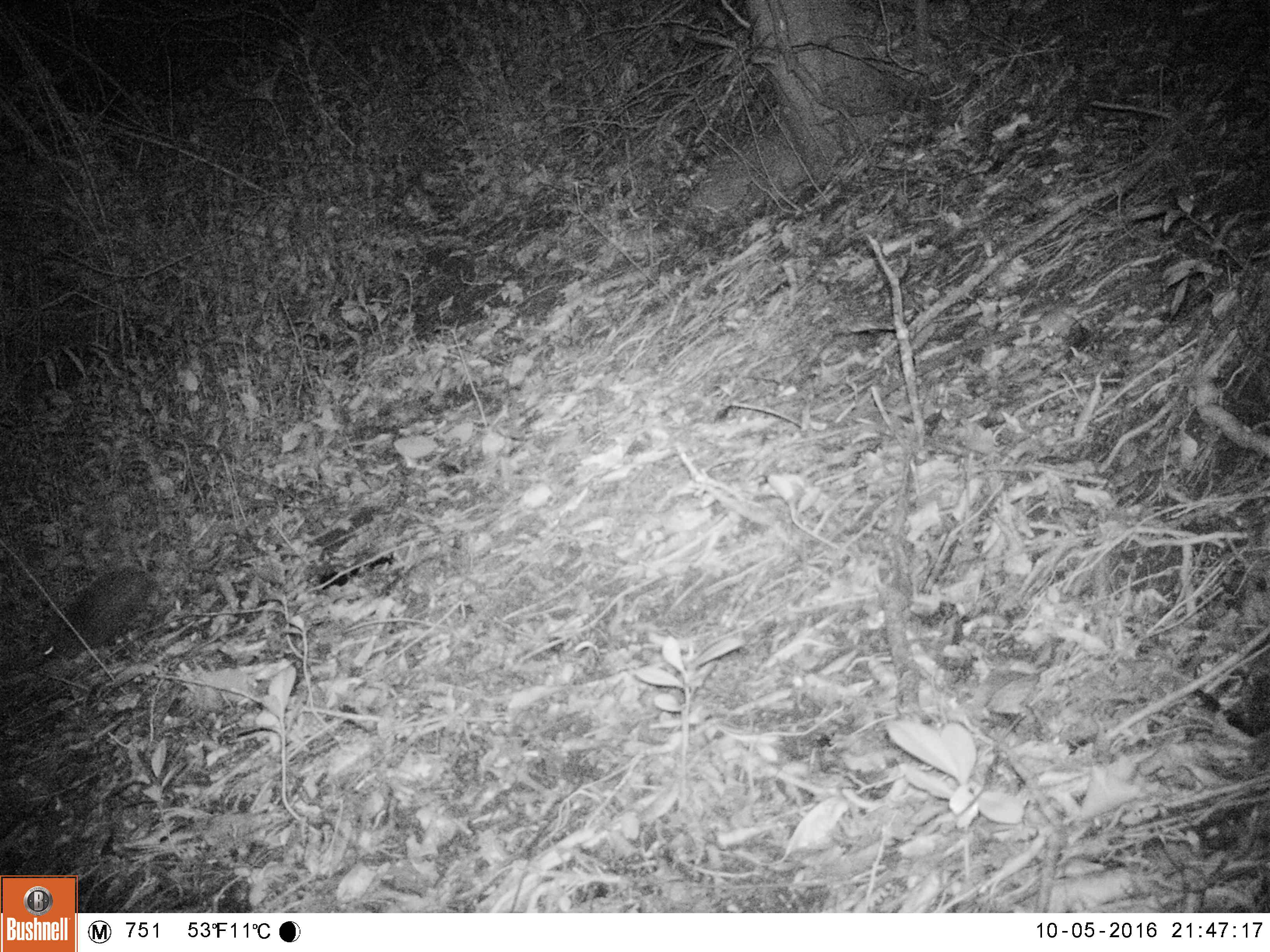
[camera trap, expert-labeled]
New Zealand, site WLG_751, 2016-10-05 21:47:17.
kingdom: Animalia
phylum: Chordata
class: Mammalia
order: Eulipotyphla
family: Erinaceidae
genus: Erinaceus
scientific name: Erinaceus europaeus europaeus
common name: european hedgehog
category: hedgehog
Hedgehog (european hedgehog) (Erinaceus europaeus europaeus).